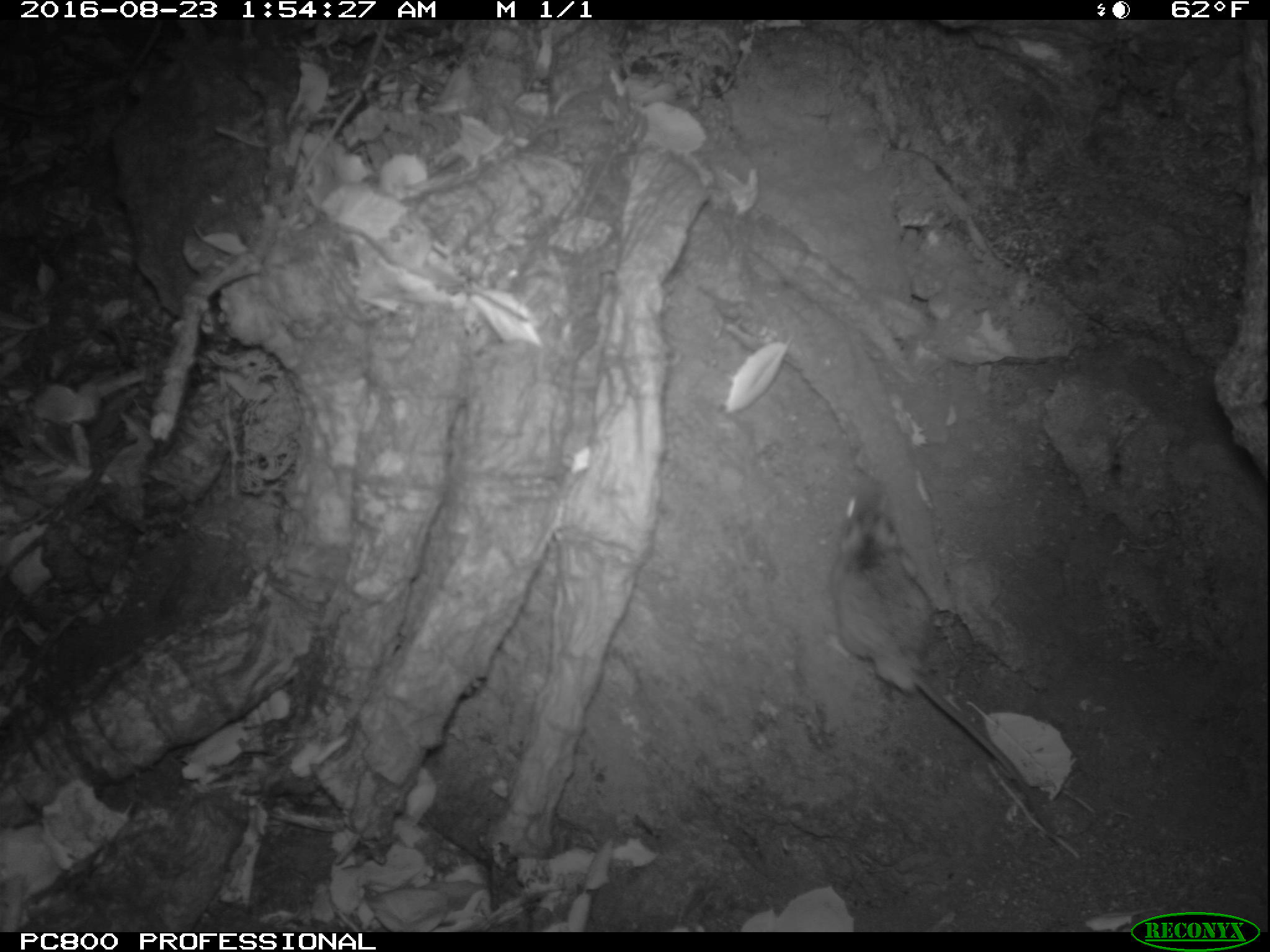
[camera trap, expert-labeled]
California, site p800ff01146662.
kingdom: Animalia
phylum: Chordata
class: Mammalia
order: Rodentia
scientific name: Rodentia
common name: rodent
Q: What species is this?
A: Rodent (Rodentia).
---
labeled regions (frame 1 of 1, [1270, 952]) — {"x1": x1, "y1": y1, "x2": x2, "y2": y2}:
rodent: {"x1": 828, "y1": 482, "x2": 1056, "y2": 836}